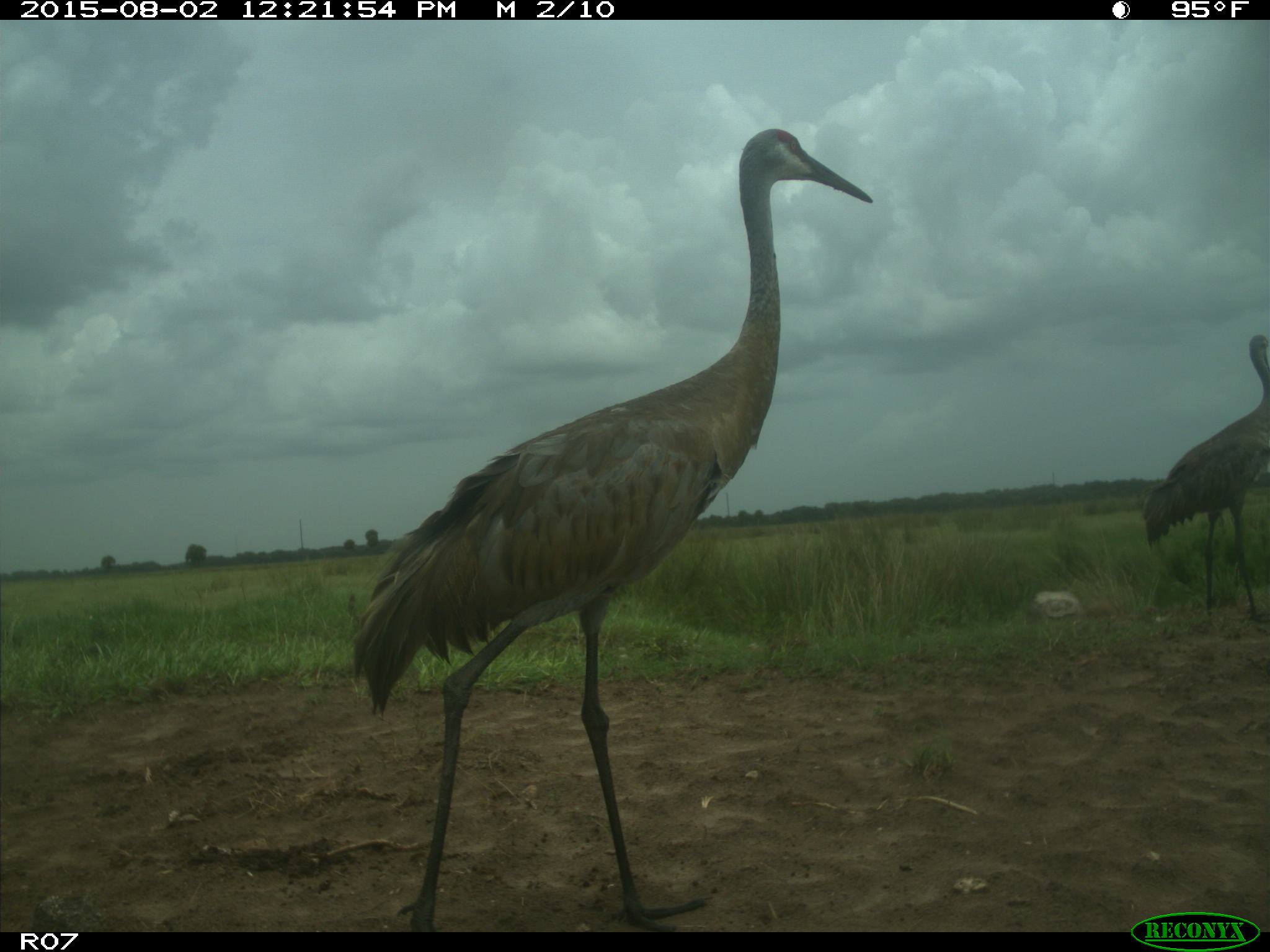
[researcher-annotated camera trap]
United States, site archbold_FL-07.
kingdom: Animalia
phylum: Chordata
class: Aves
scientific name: Aves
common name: birds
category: unidentified bird